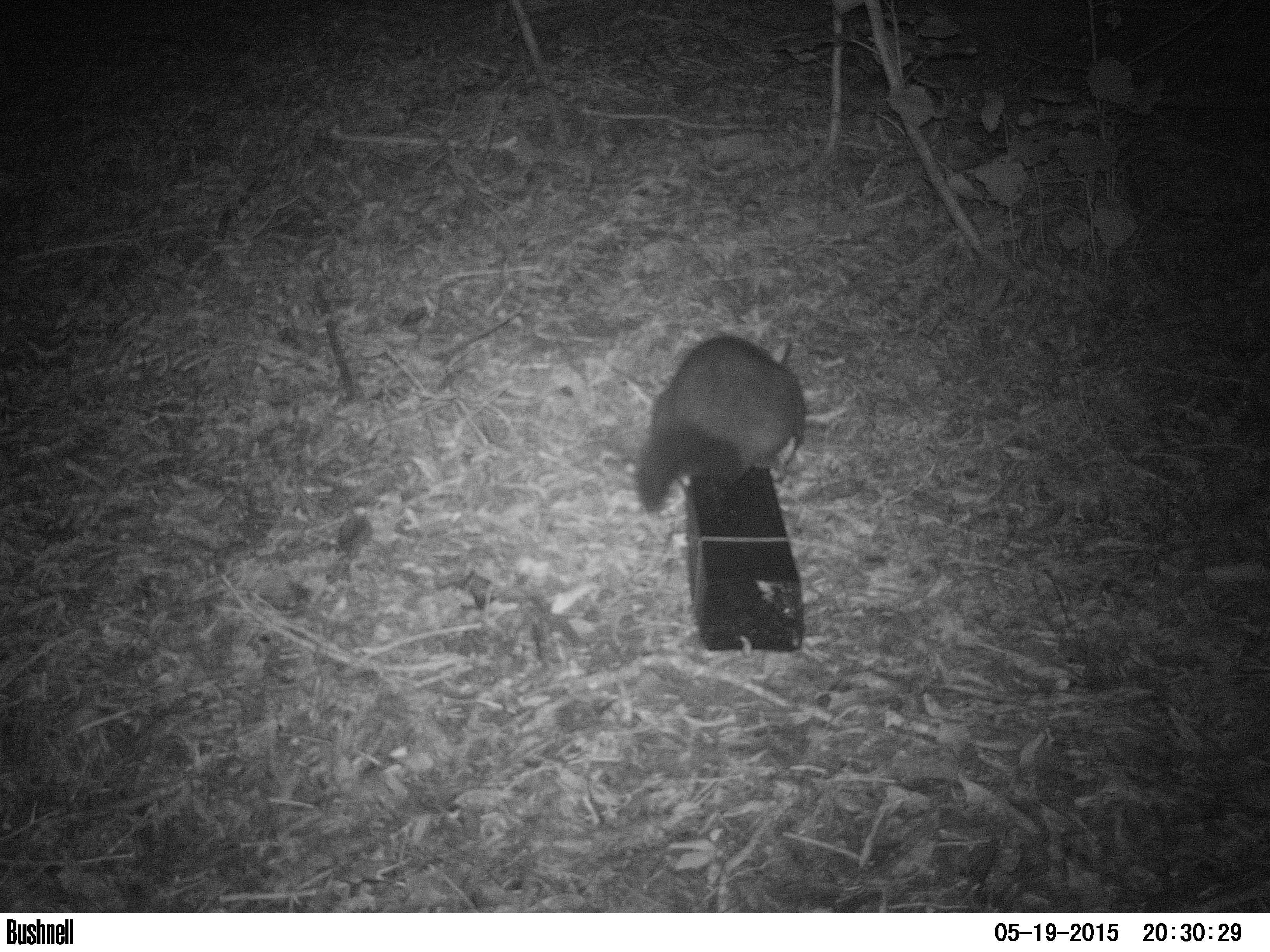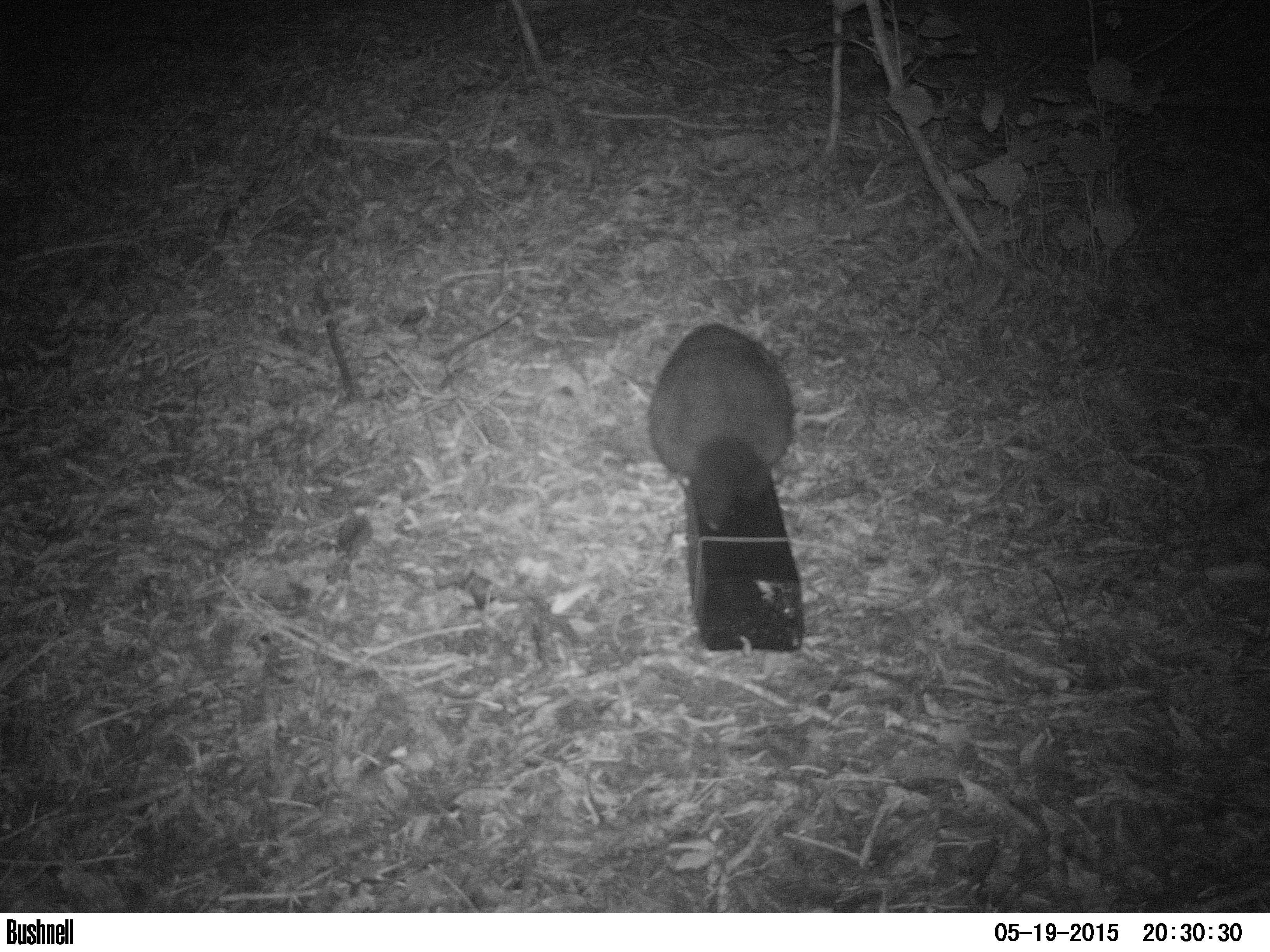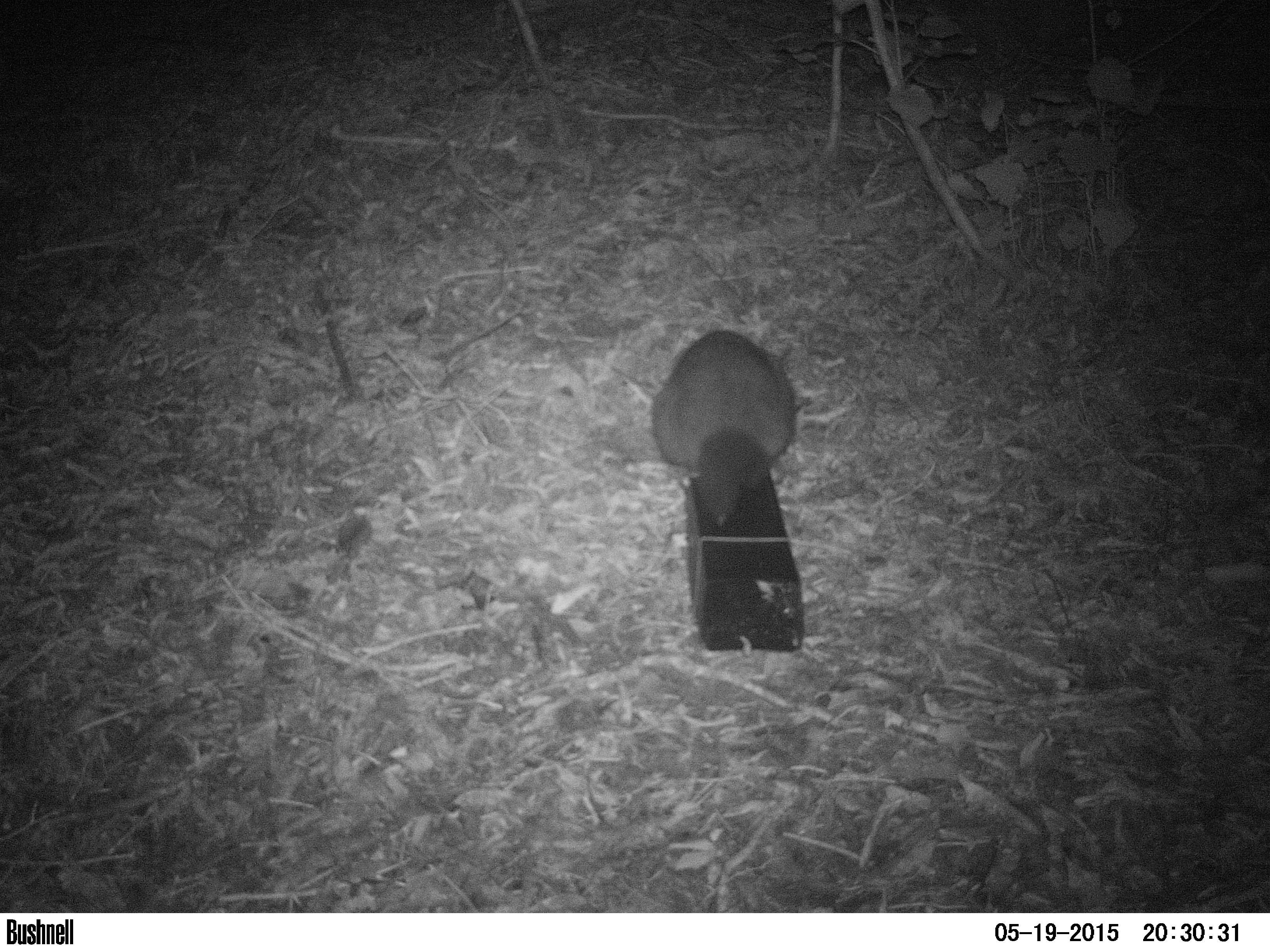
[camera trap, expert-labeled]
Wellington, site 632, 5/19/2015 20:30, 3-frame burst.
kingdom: Animalia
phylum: Chordata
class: Mammalia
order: Didelphimorphia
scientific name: Didelphimorphia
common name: possum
Possum (Didelphimorphia).